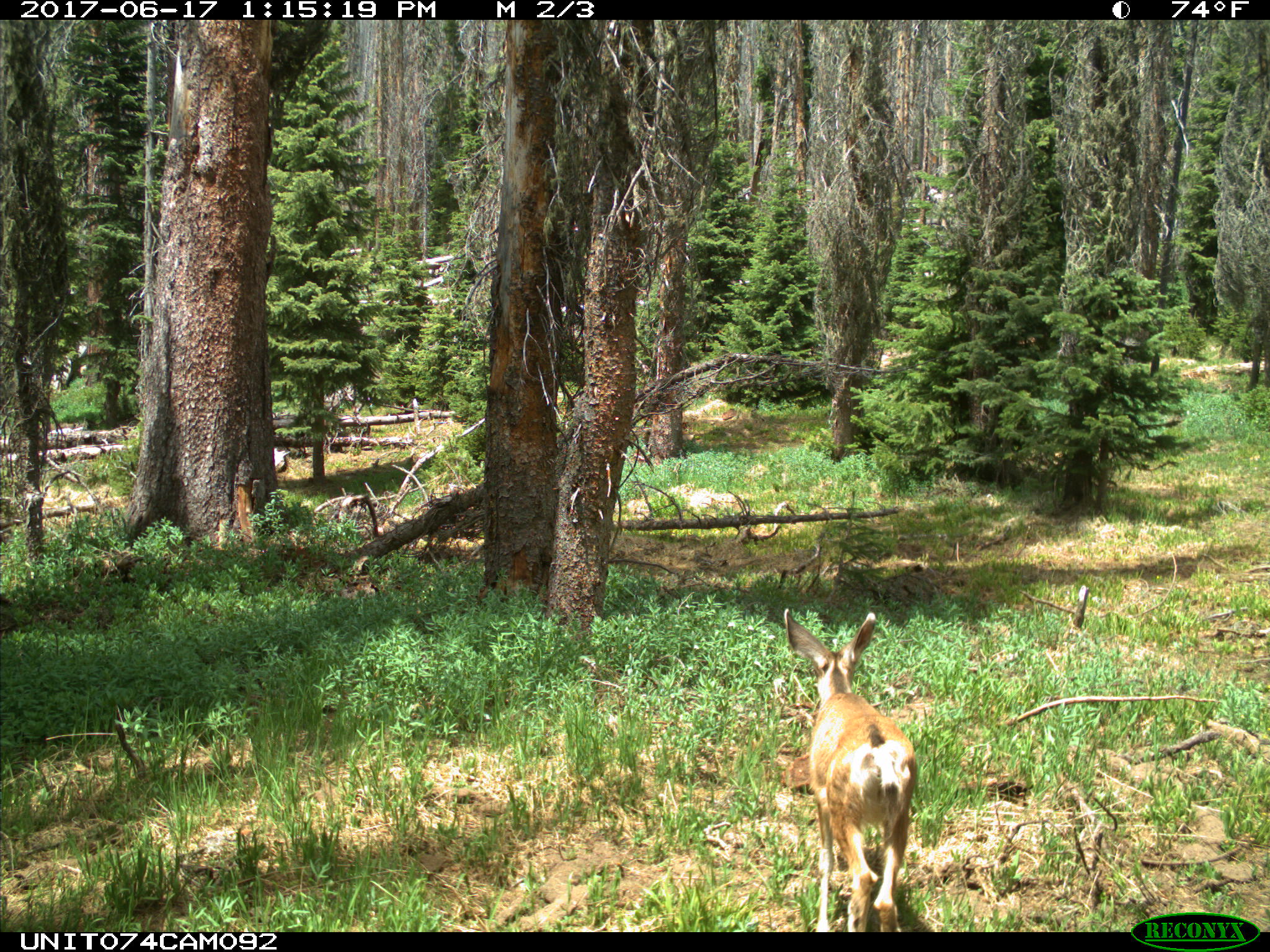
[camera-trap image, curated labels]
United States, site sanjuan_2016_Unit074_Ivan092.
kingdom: Animalia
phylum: Chordata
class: Mammalia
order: Artiodactyla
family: Cervidae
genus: Odocoileus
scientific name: Odocoileus hemionus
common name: mule deer